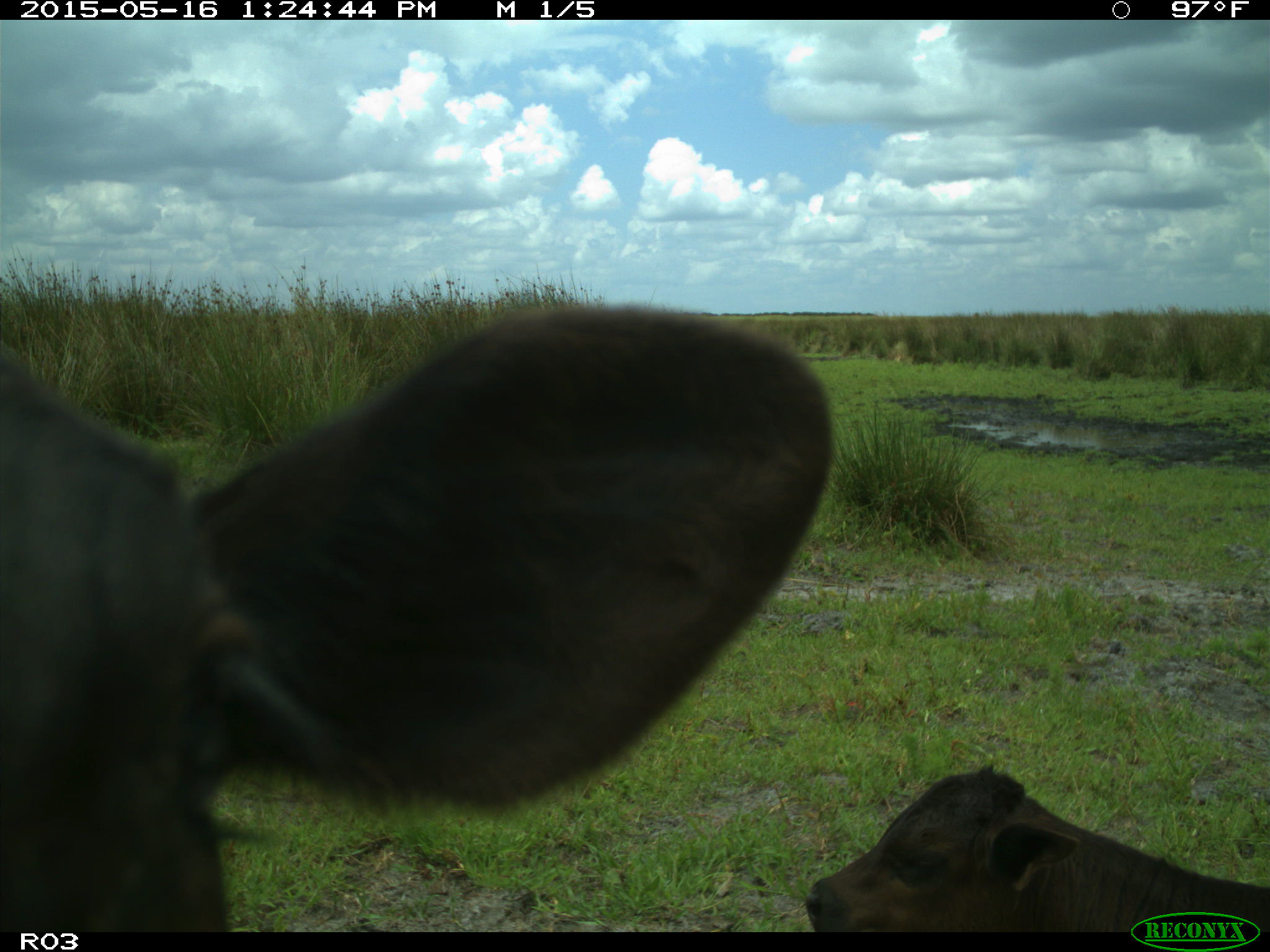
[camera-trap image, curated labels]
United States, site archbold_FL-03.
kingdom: Animalia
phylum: Chordata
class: Mammalia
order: Artiodactyla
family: Bovidae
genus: Bos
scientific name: Bos taurus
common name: domestic cow